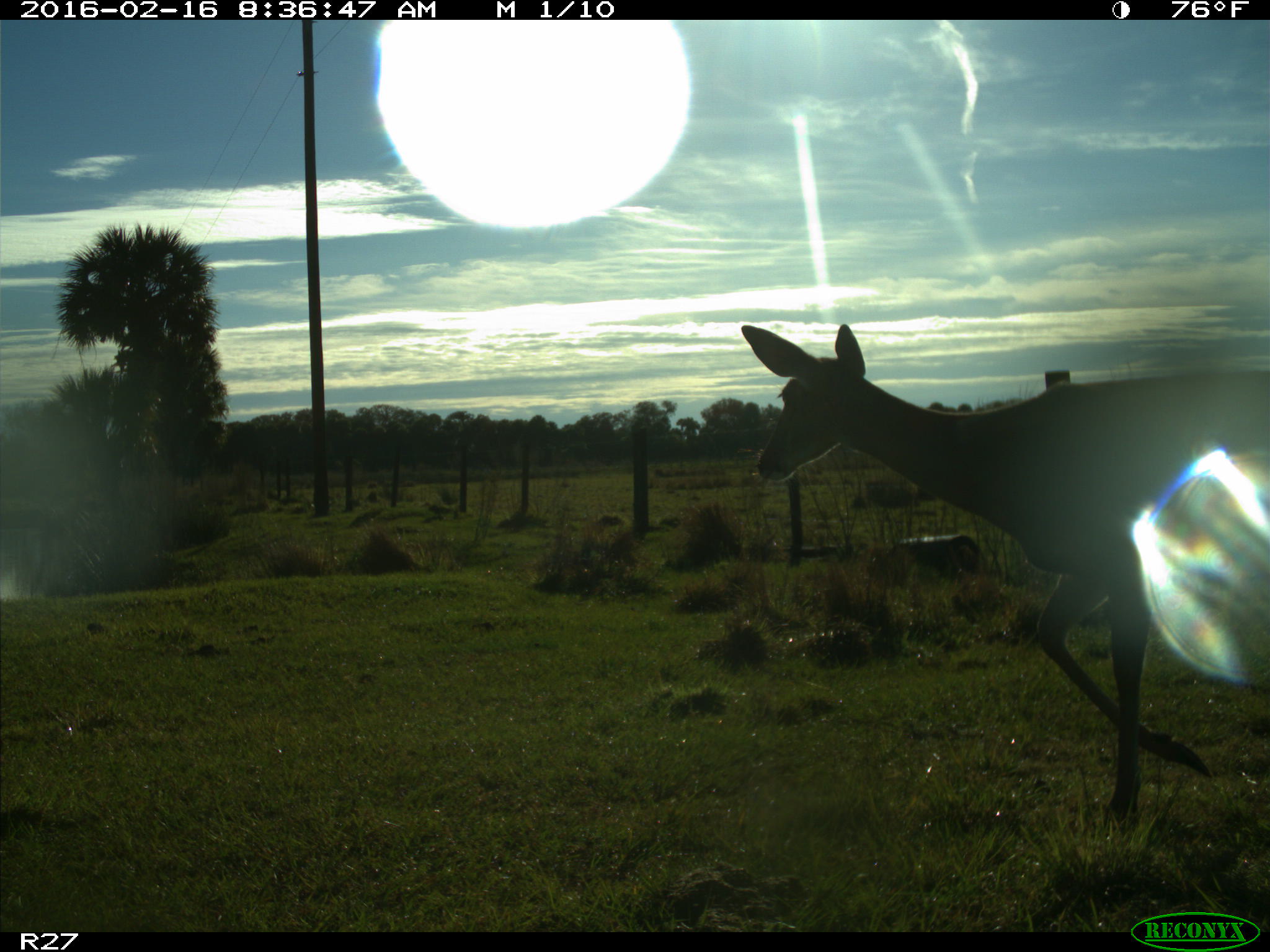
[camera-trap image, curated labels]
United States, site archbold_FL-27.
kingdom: Animalia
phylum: Chordata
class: Mammalia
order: Artiodactyla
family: Cervidae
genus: Odocoileus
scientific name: Odocoileus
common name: deer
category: unidentified deer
Unidentified deer (deer) (Odocoileus).